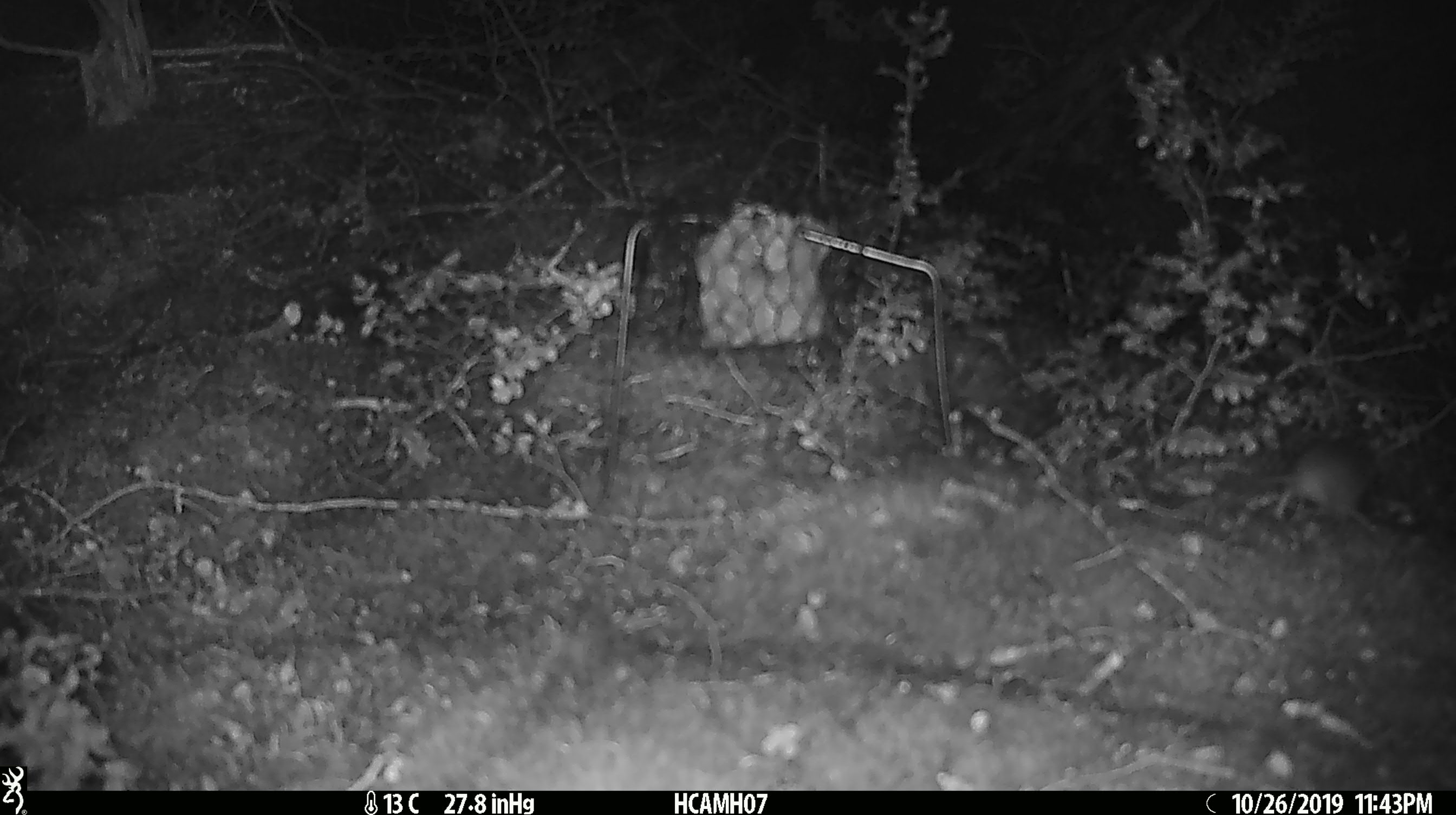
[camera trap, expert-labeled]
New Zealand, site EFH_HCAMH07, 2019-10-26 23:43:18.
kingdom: Animalia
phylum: Chordata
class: Mammalia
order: Rodentia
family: Muridae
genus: Mus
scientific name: Mus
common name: mouse